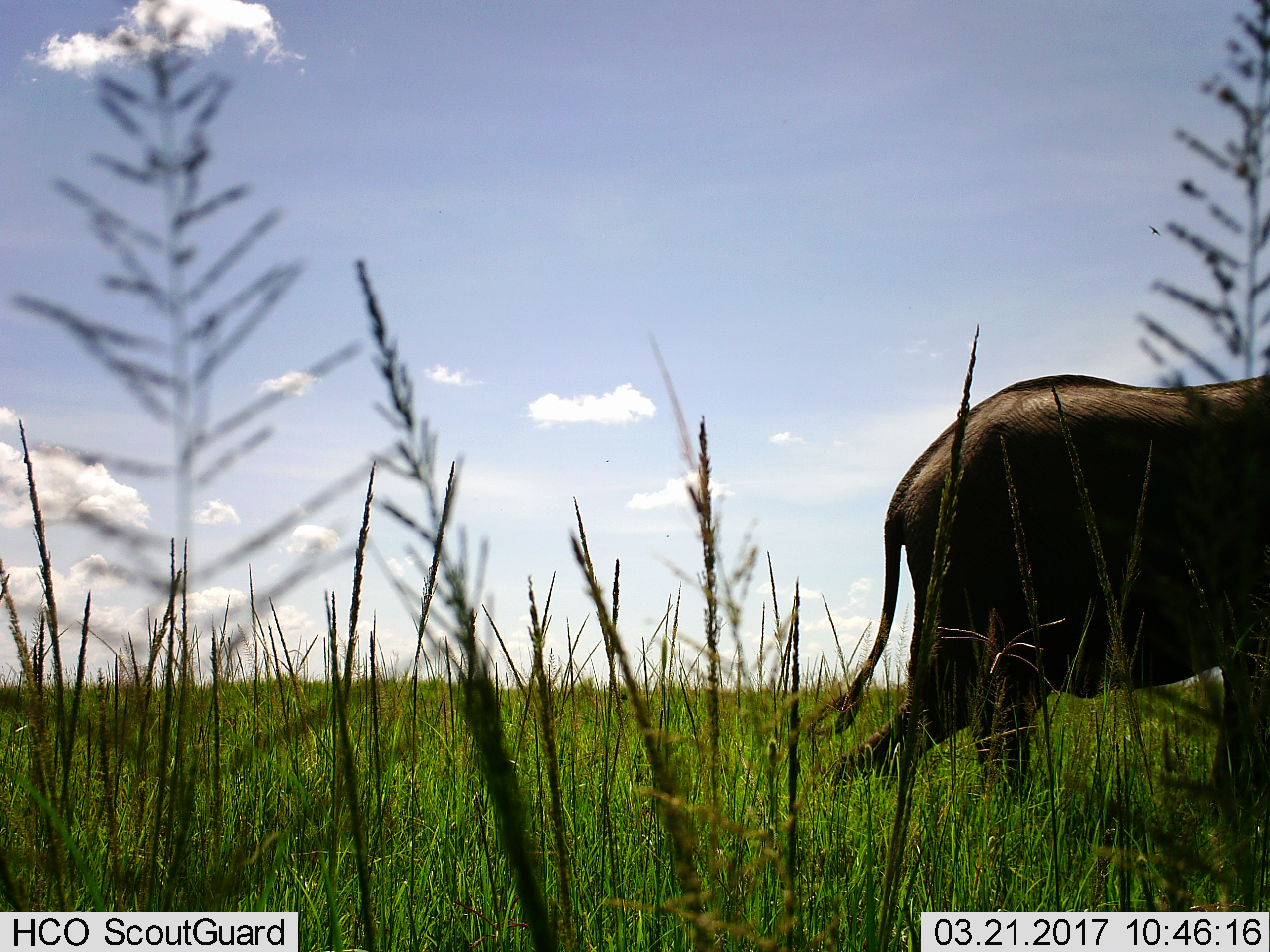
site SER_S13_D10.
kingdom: Animalia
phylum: Chordata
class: Mammalia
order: Proboscidea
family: Elephantidae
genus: Loxodonta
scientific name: Loxodonta africana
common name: african bush elephant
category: elephant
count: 1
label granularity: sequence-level